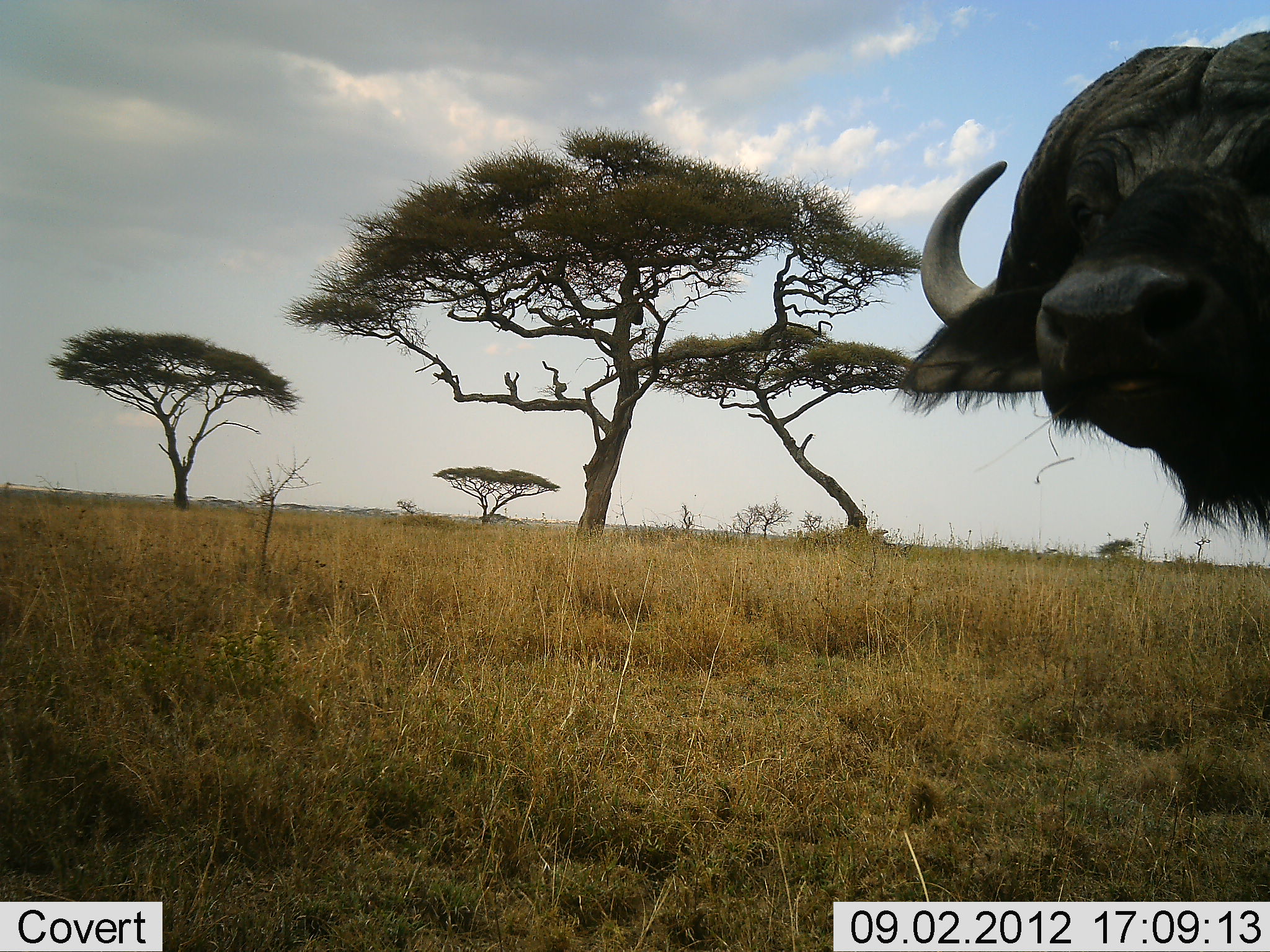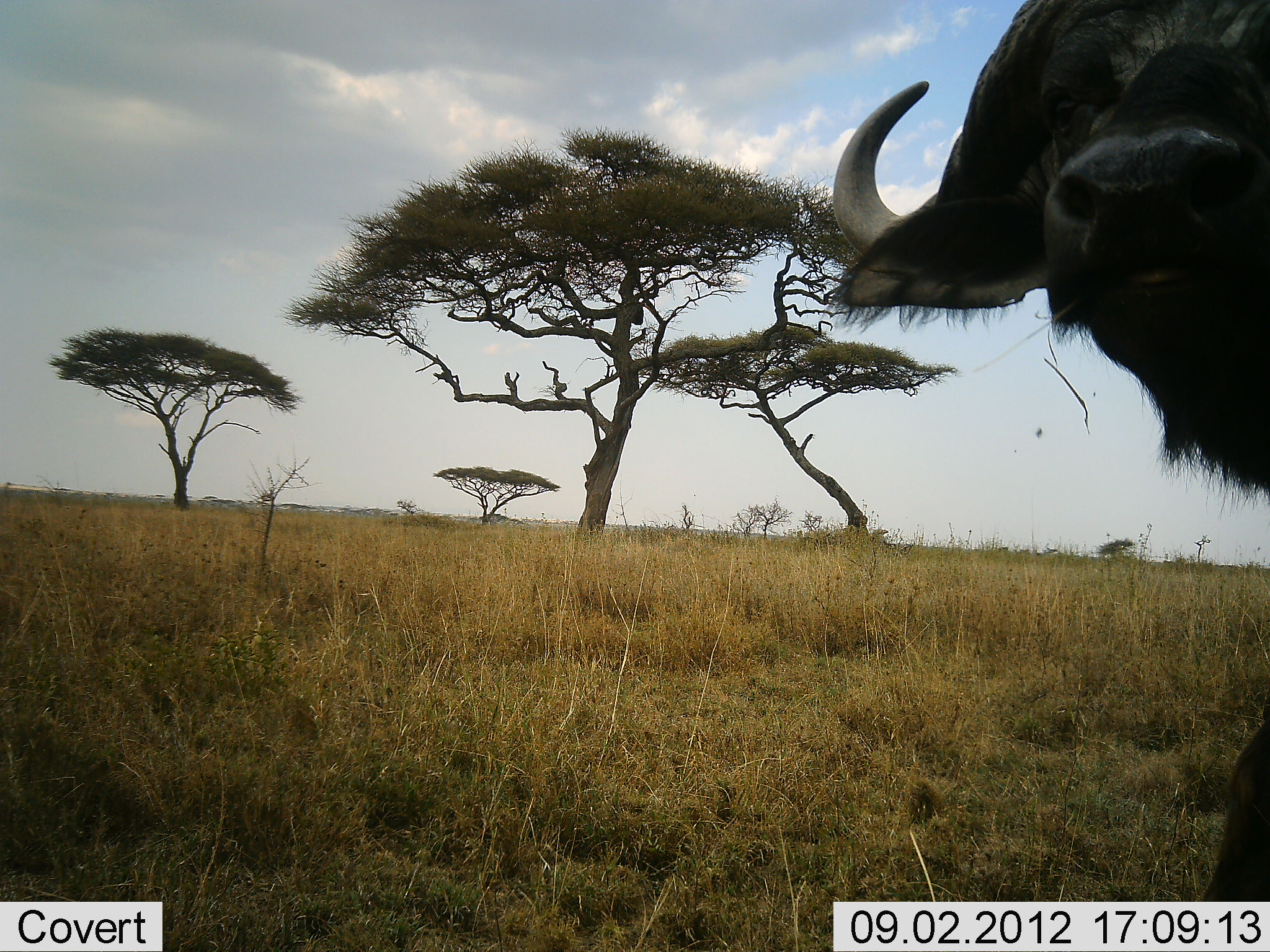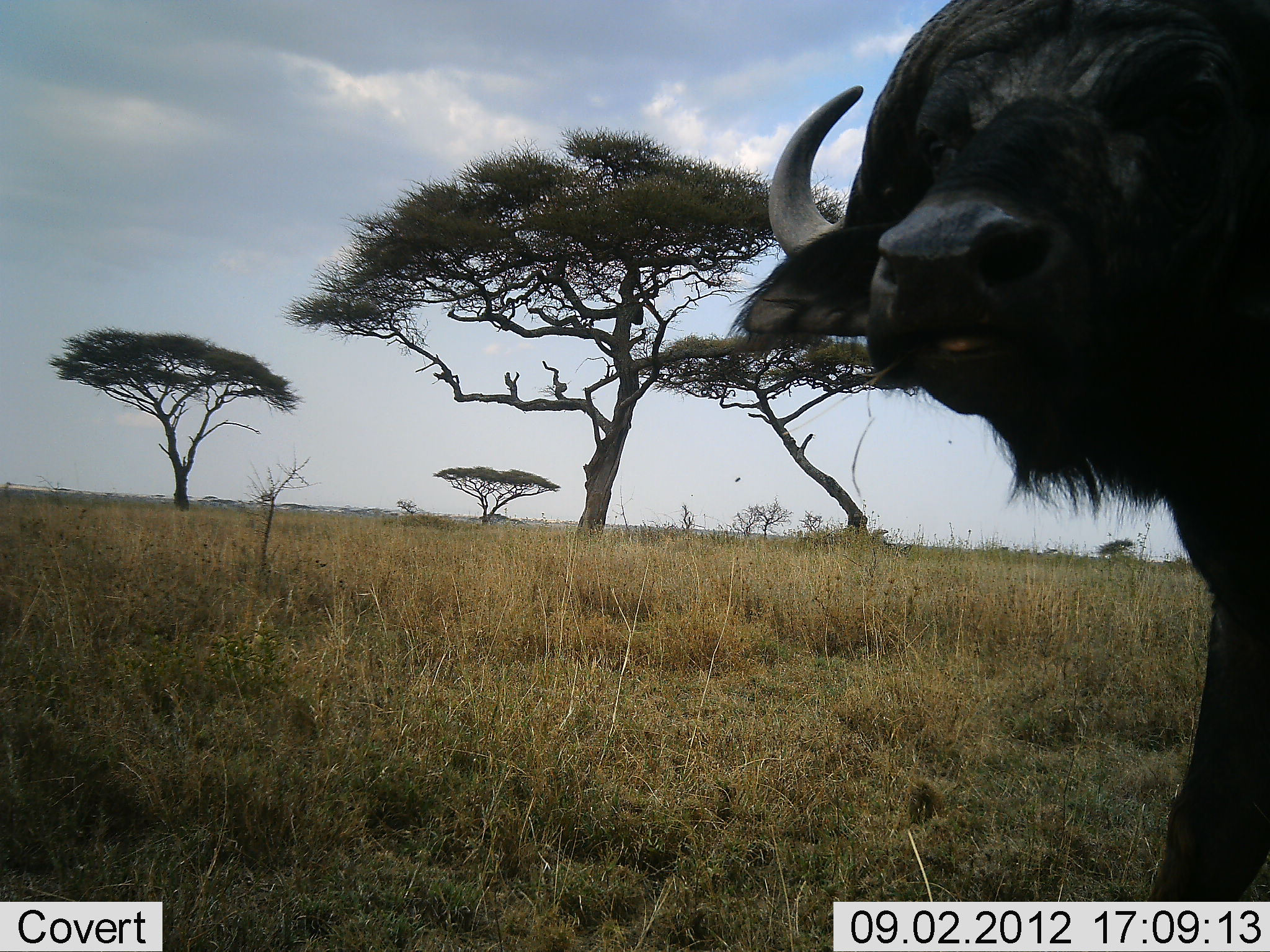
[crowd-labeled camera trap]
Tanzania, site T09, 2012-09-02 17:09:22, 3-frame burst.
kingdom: Animalia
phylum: Chordata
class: Mammalia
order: Artiodactyla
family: Bovidae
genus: Syncerus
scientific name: Syncerus caffer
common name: cape buffalo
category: buffalo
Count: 1.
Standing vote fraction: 50%.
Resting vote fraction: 0%.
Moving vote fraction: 60%.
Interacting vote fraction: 0%.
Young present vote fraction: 0%.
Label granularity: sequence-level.